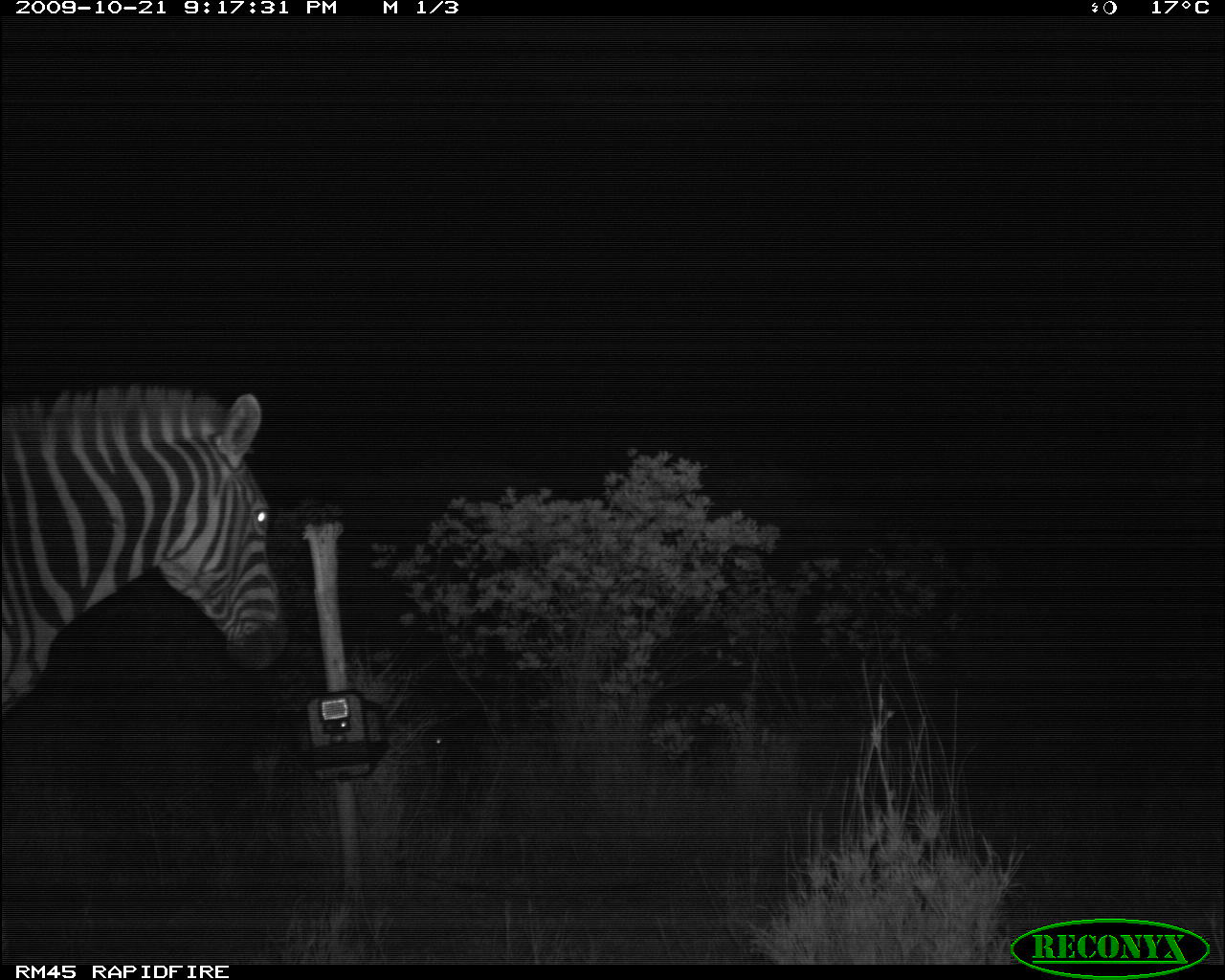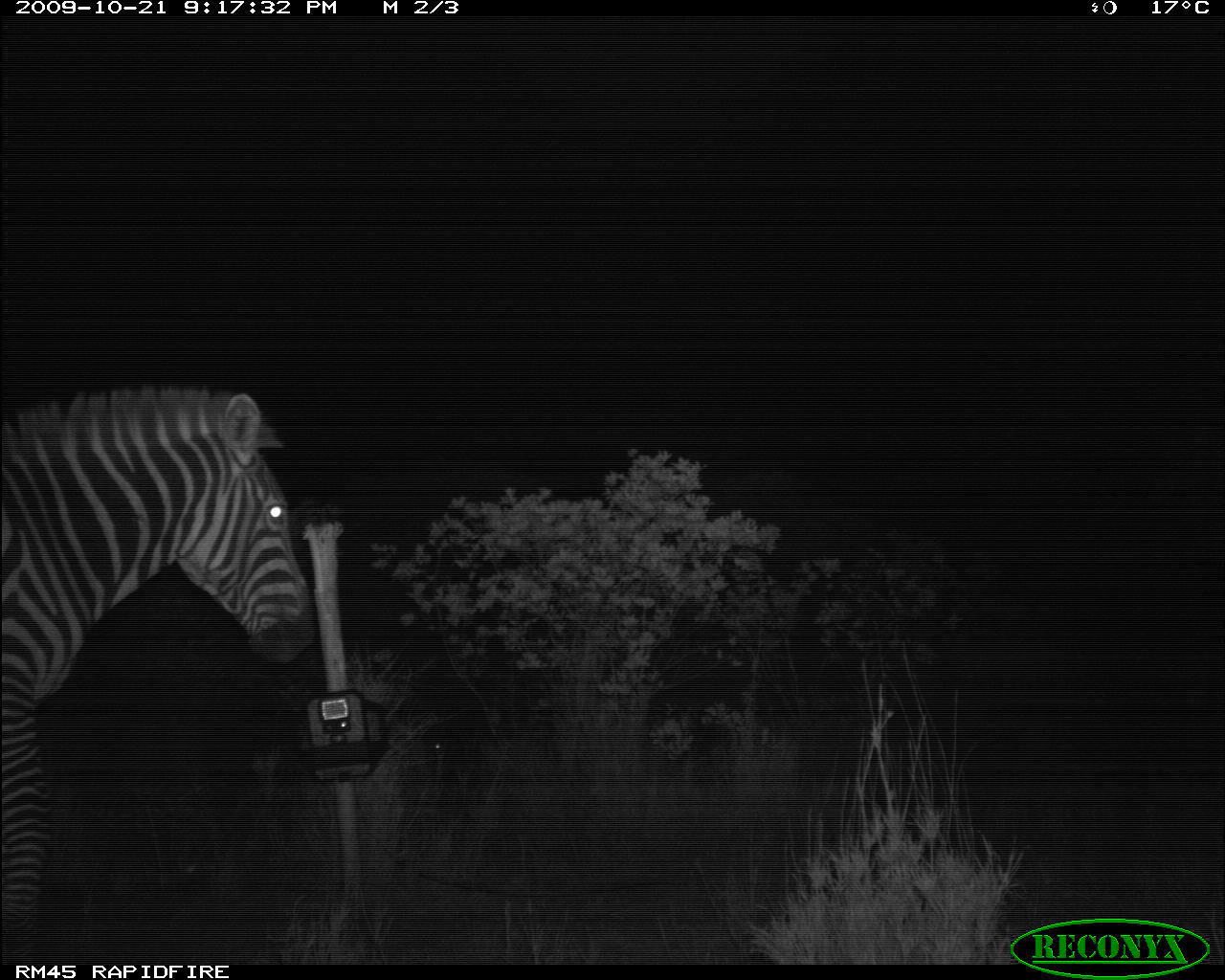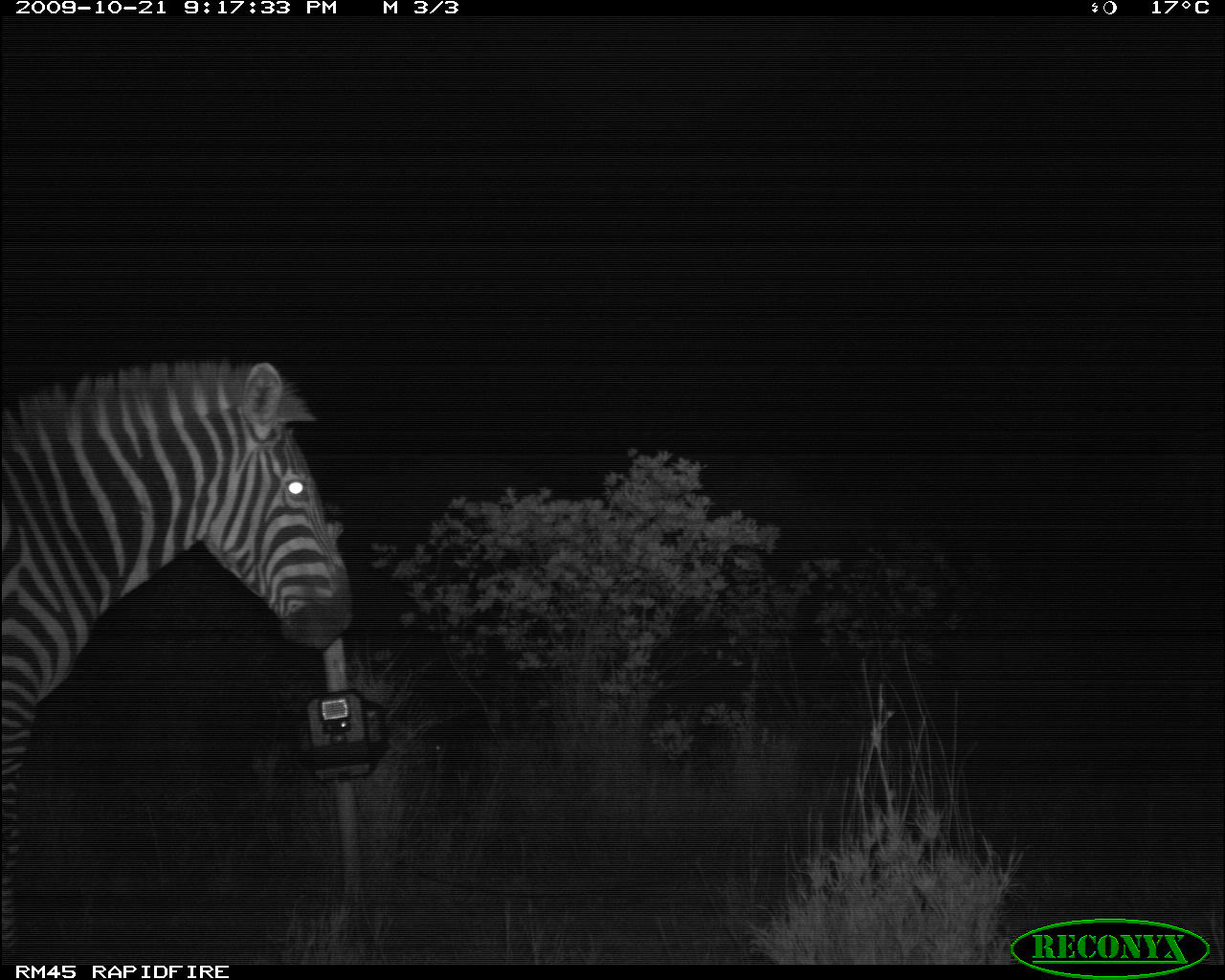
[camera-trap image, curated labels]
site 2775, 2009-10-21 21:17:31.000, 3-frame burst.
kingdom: Animalia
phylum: Chordata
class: Mammalia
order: Perissodactyla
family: Equidae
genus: Equus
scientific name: Equus quagga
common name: plains zebra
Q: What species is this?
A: Equus quagga (plains zebra).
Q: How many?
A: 1.